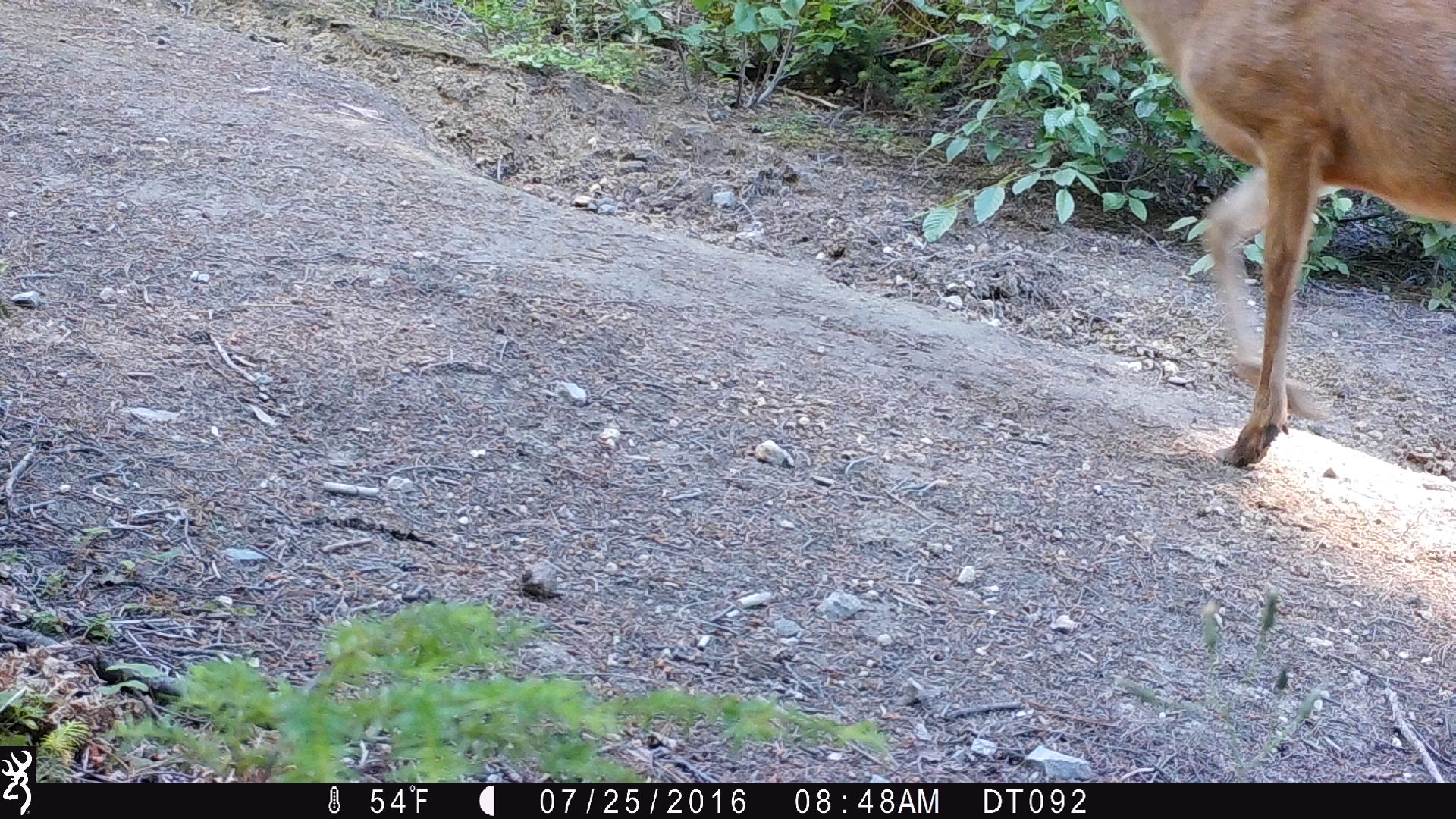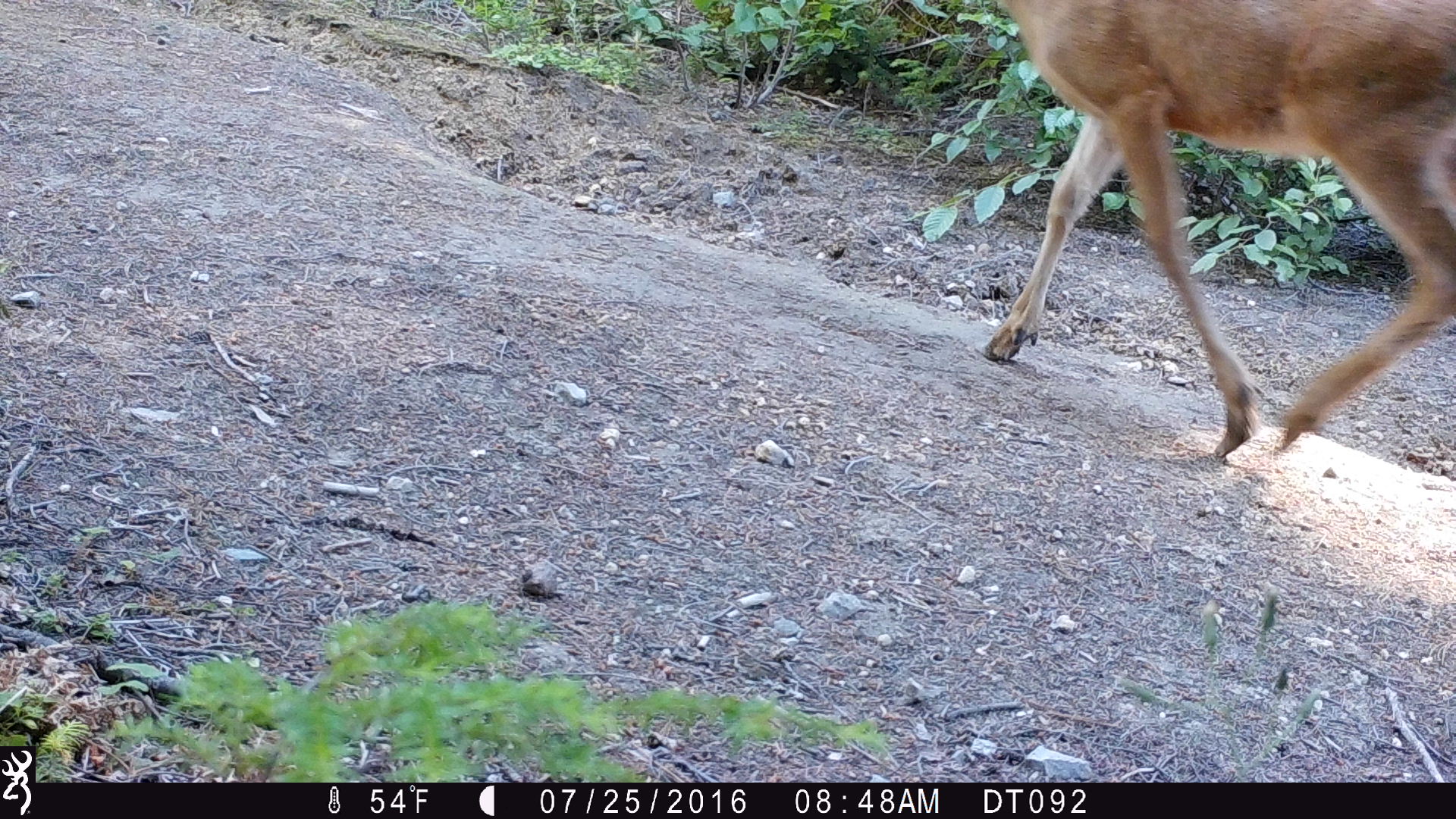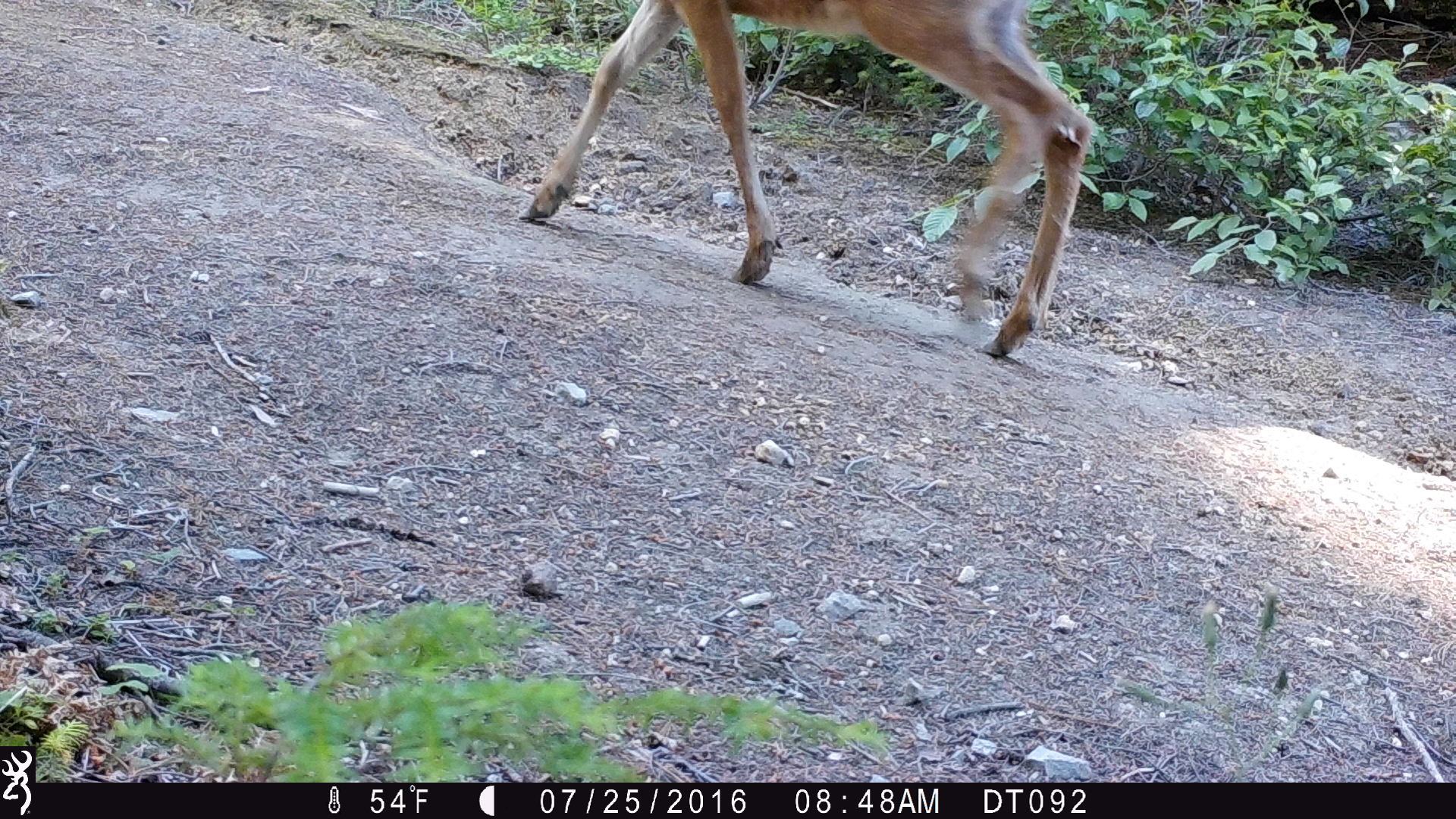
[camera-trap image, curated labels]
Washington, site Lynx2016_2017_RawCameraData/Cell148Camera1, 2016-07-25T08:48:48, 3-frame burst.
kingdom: Animalia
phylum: Chordata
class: Mammalia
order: Artiodactyla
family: Cervidae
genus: Odocoileus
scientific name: Odocoileus hemionus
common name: mule deer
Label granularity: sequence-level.